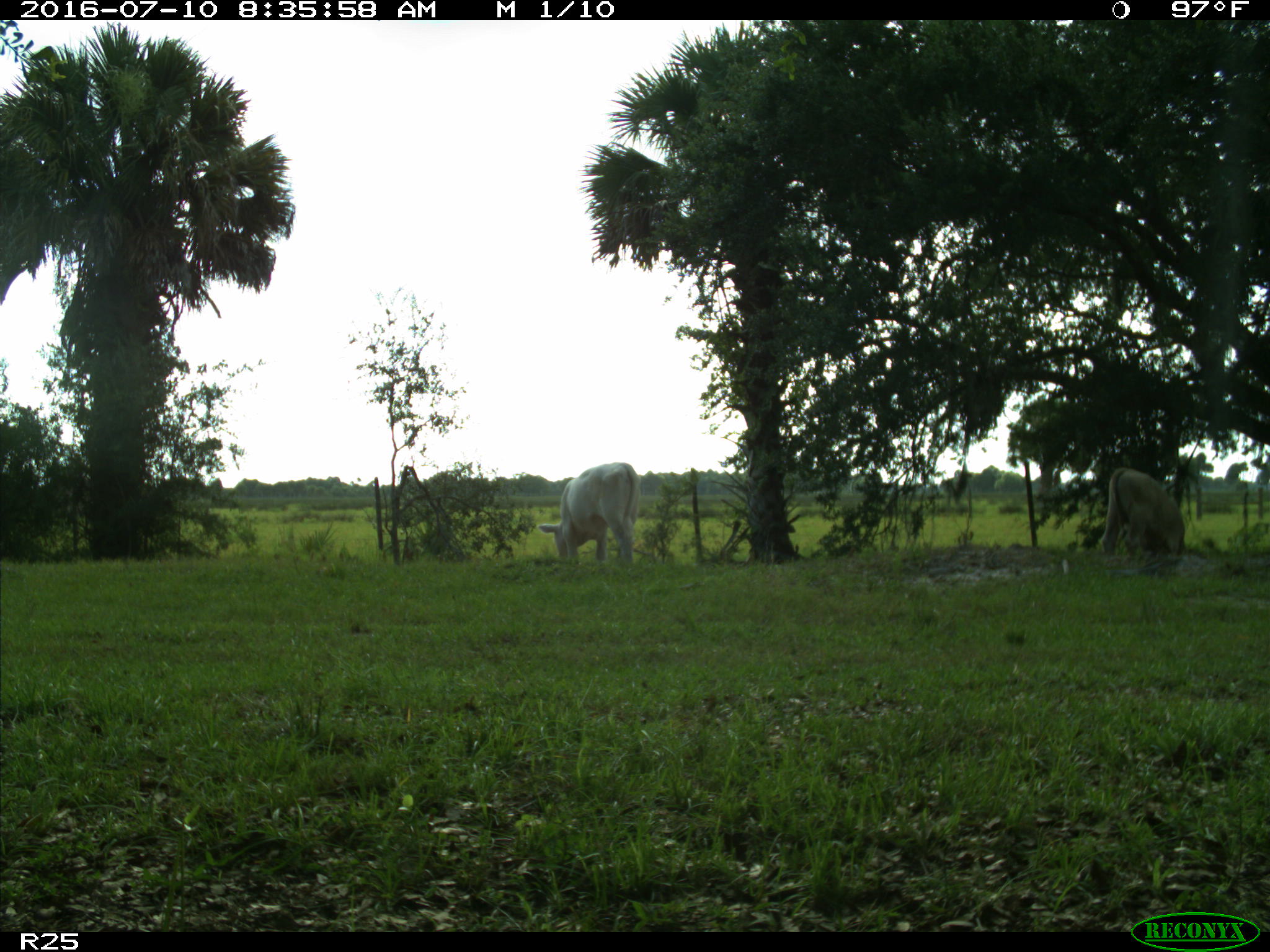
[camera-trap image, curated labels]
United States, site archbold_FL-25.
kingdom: Animalia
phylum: Chordata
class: Mammalia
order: Artiodactyla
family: Bovidae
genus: Bos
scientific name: Bos taurus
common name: domestic cow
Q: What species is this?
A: Bos taurus (domestic cow).